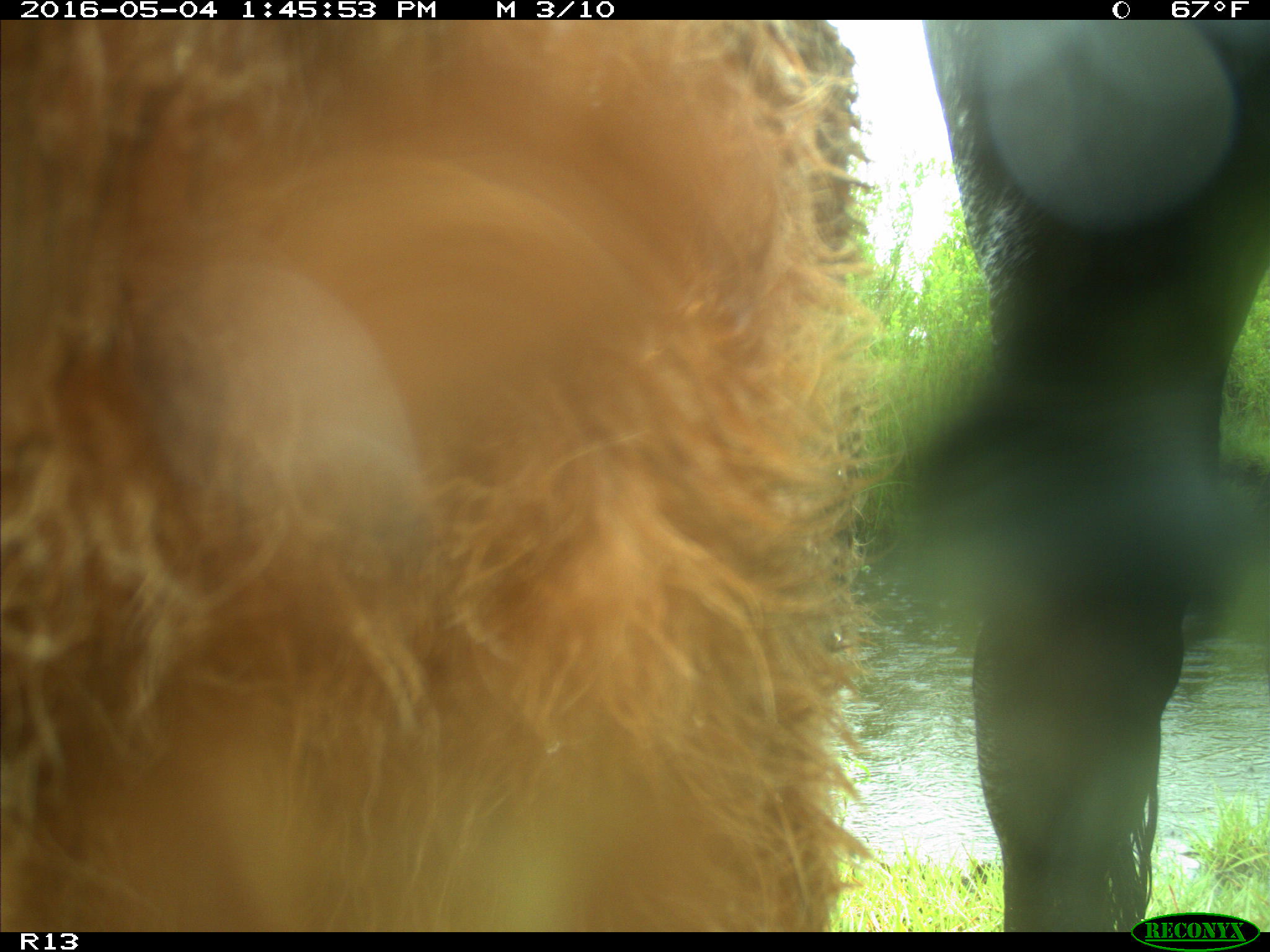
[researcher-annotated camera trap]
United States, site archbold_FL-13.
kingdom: Animalia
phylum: Chordata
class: Mammalia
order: Artiodactyla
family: Bovidae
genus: Bos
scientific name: Bos taurus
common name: domestic cow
Bos taurus (domestic cow).